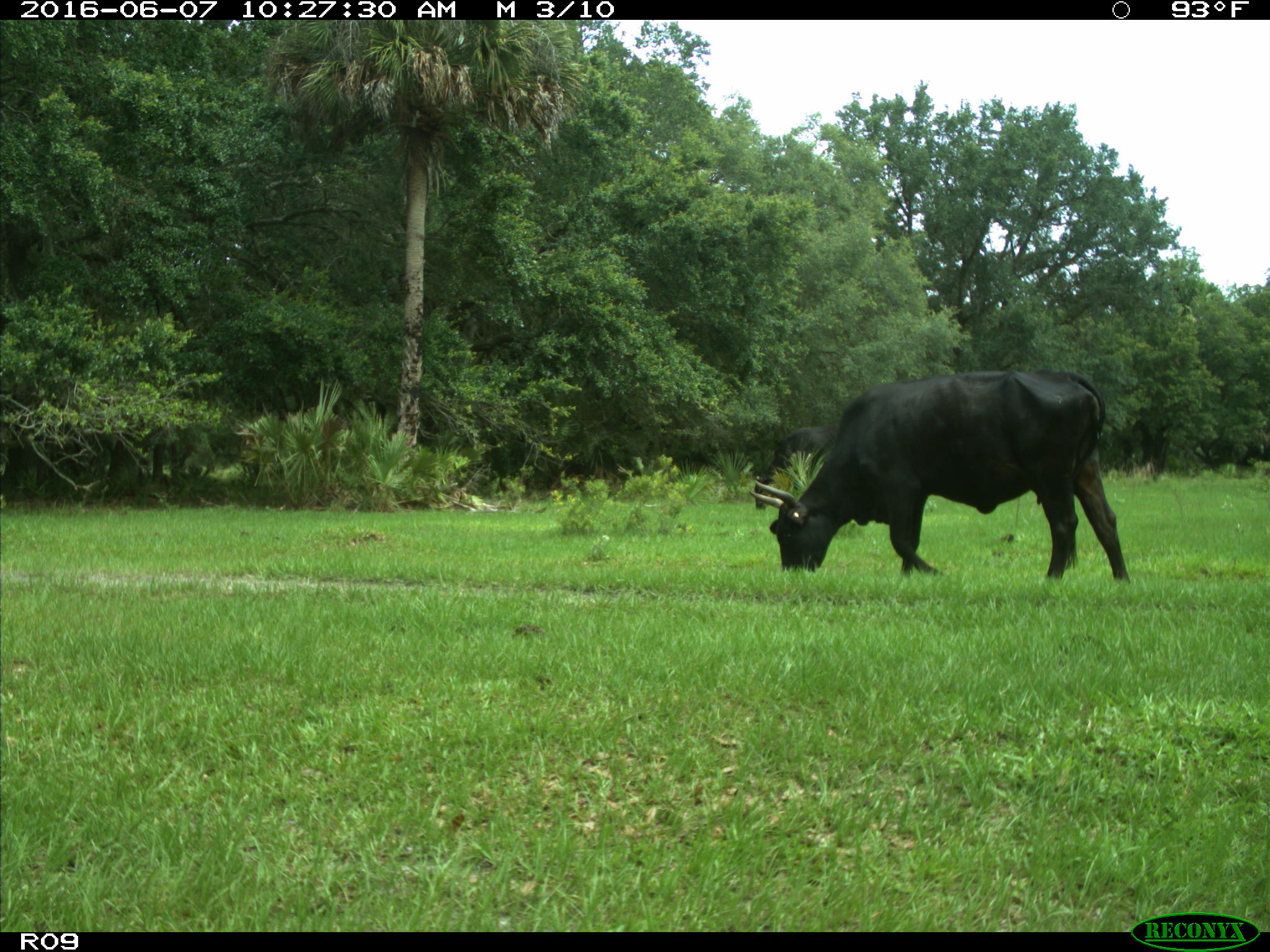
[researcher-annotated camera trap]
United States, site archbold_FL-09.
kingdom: Animalia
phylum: Chordata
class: Mammalia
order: Artiodactyla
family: Bovidae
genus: Bos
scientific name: Bos taurus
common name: domestic cow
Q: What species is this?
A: Bos taurus (domestic cow).